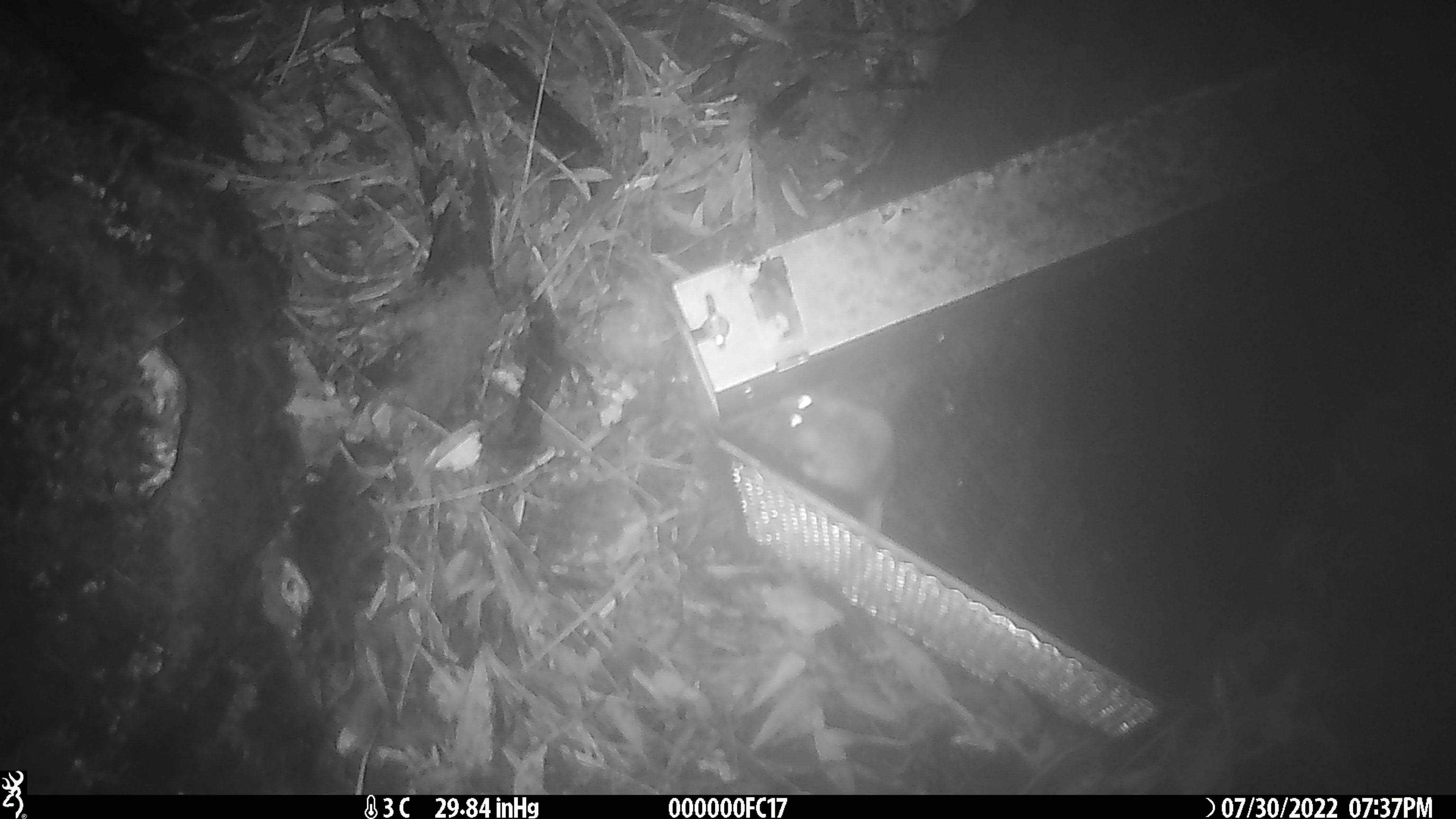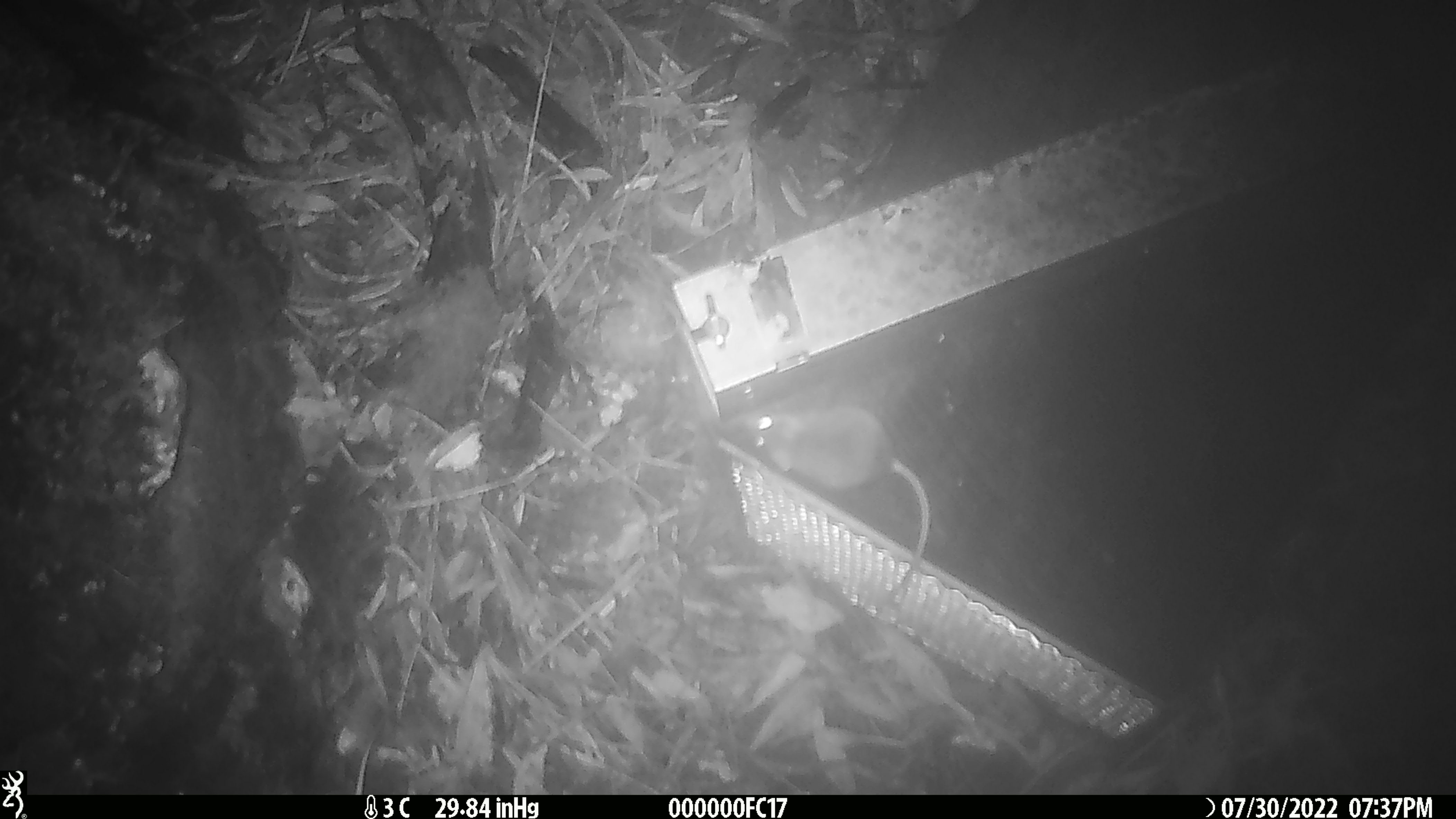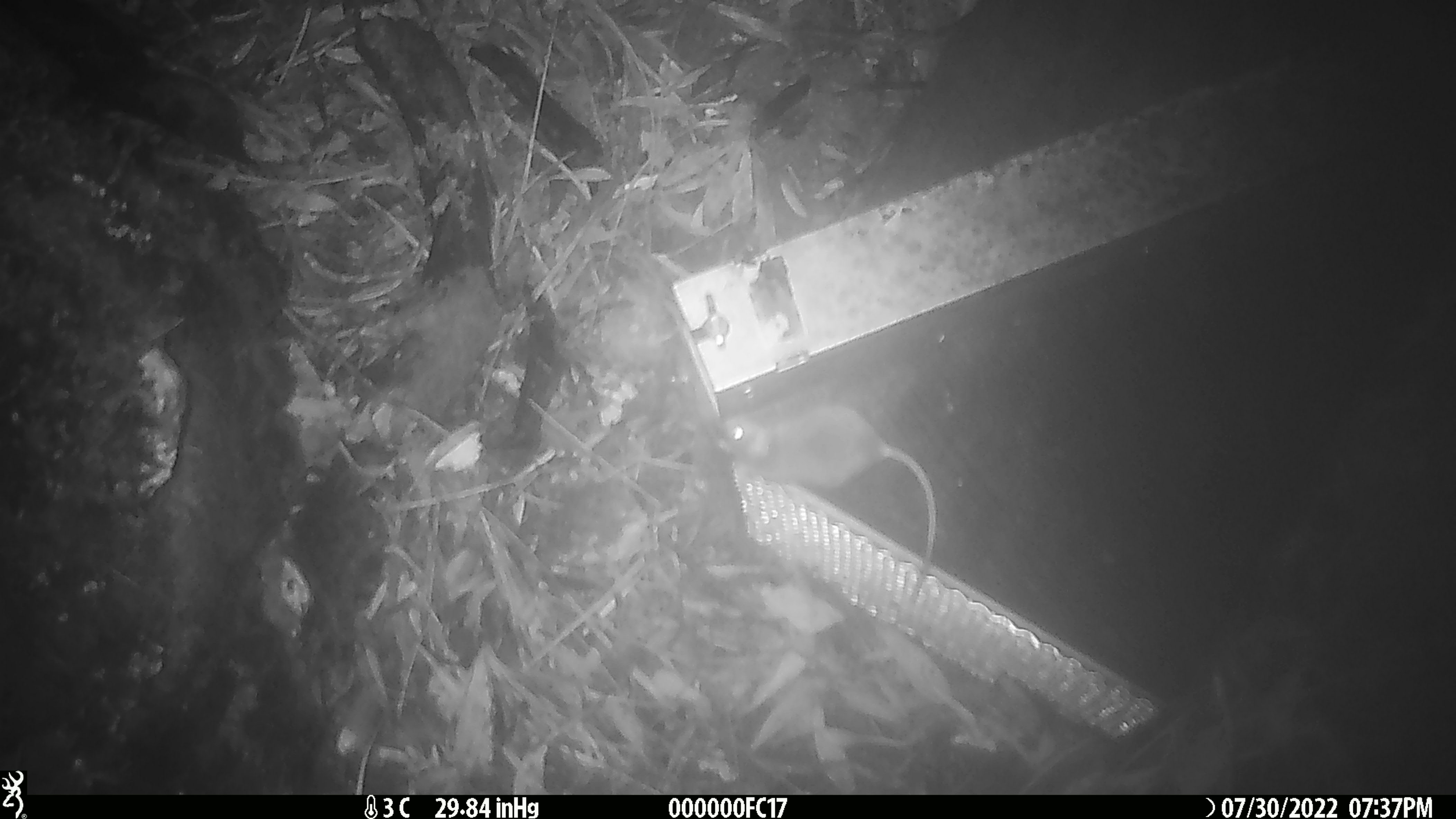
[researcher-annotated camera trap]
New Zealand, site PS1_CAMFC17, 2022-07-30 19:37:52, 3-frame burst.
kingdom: Animalia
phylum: Chordata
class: Mammalia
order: Rodentia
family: Muridae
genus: Mus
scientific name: Mus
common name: mouse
Mouse (Mus).